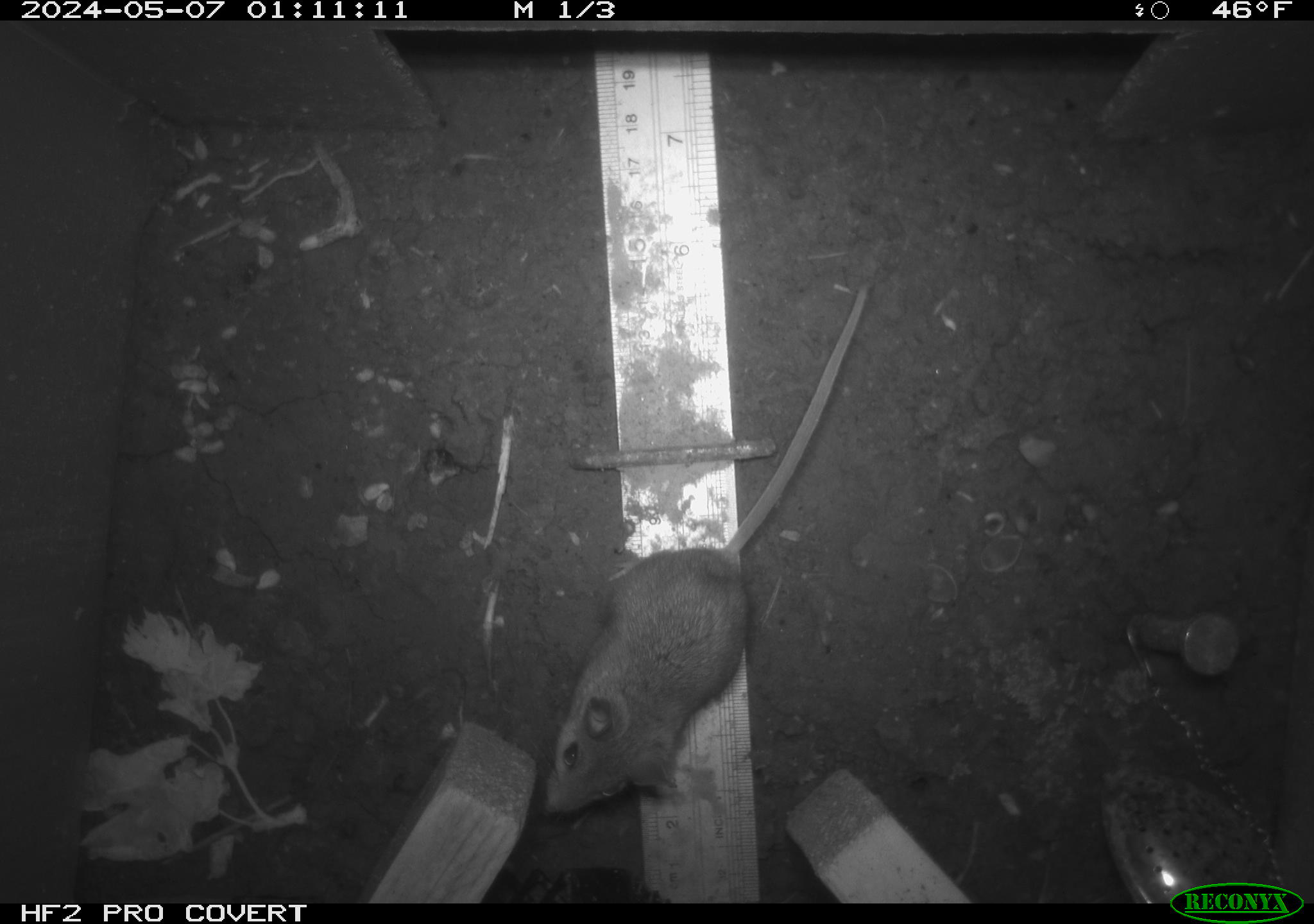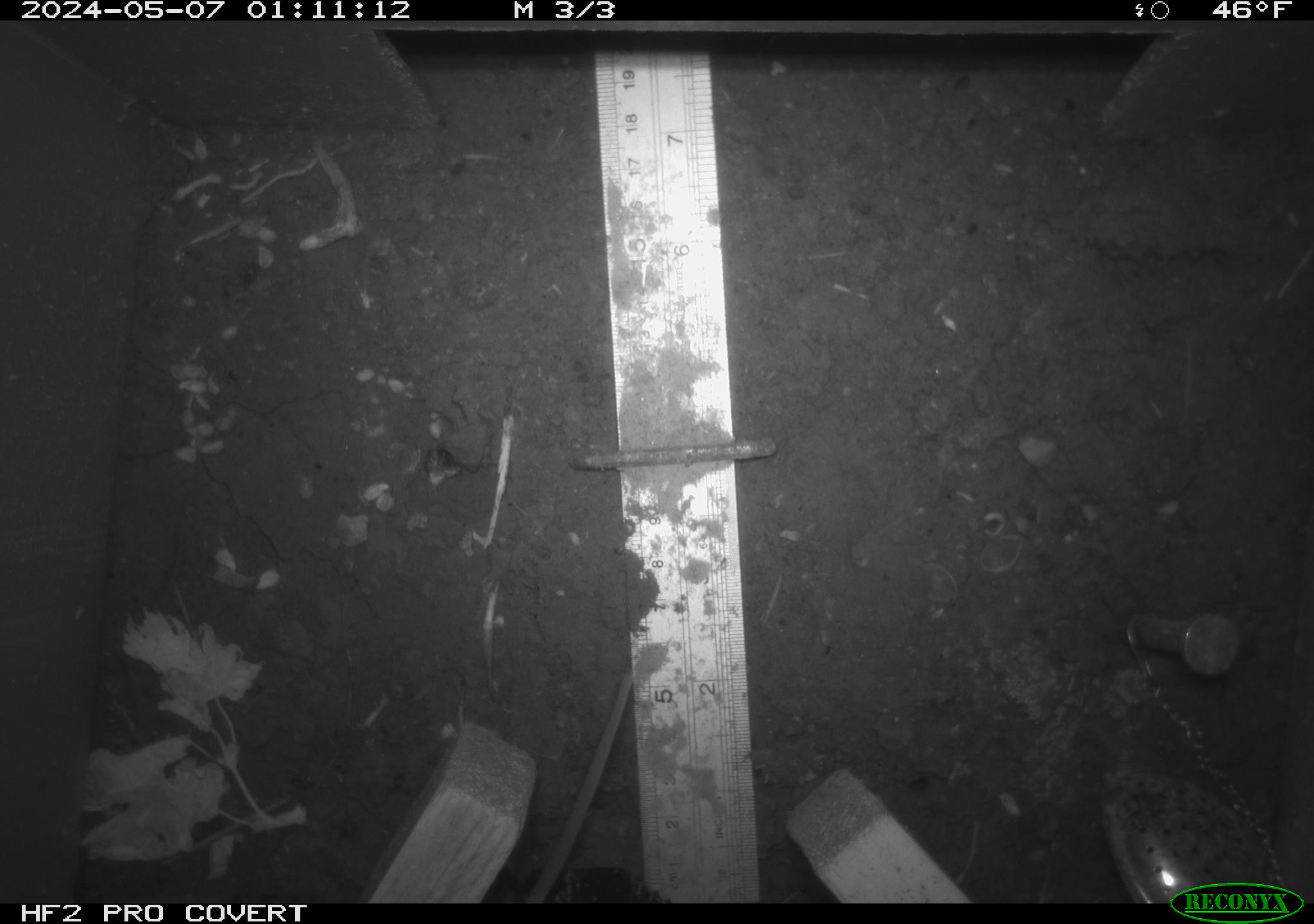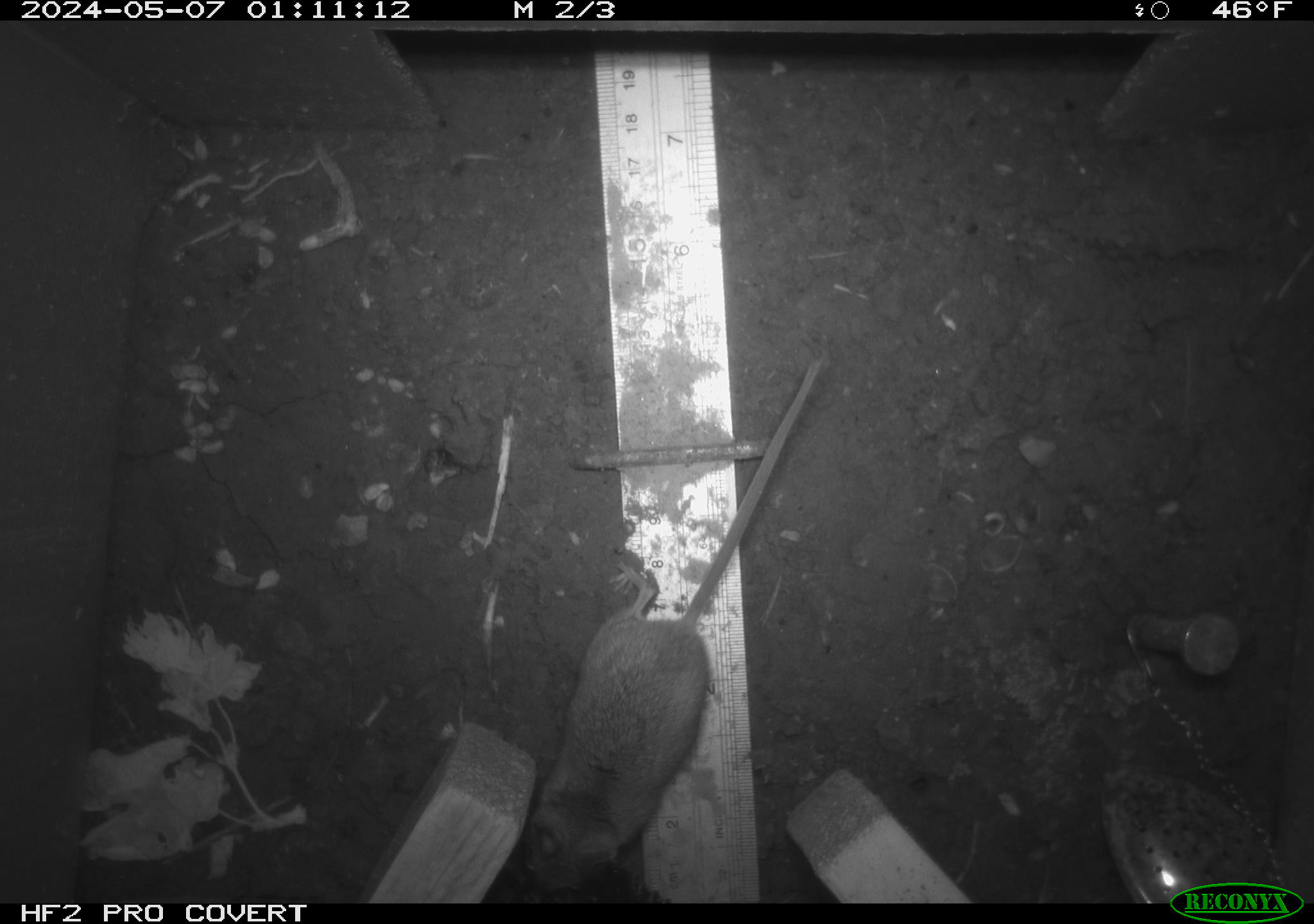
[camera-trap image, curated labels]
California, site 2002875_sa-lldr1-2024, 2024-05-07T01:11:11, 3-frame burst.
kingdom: Animalia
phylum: Chordata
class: Mammalia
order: Rodentia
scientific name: Rodentia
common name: mouse species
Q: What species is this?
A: Mouse species (Rodentia).